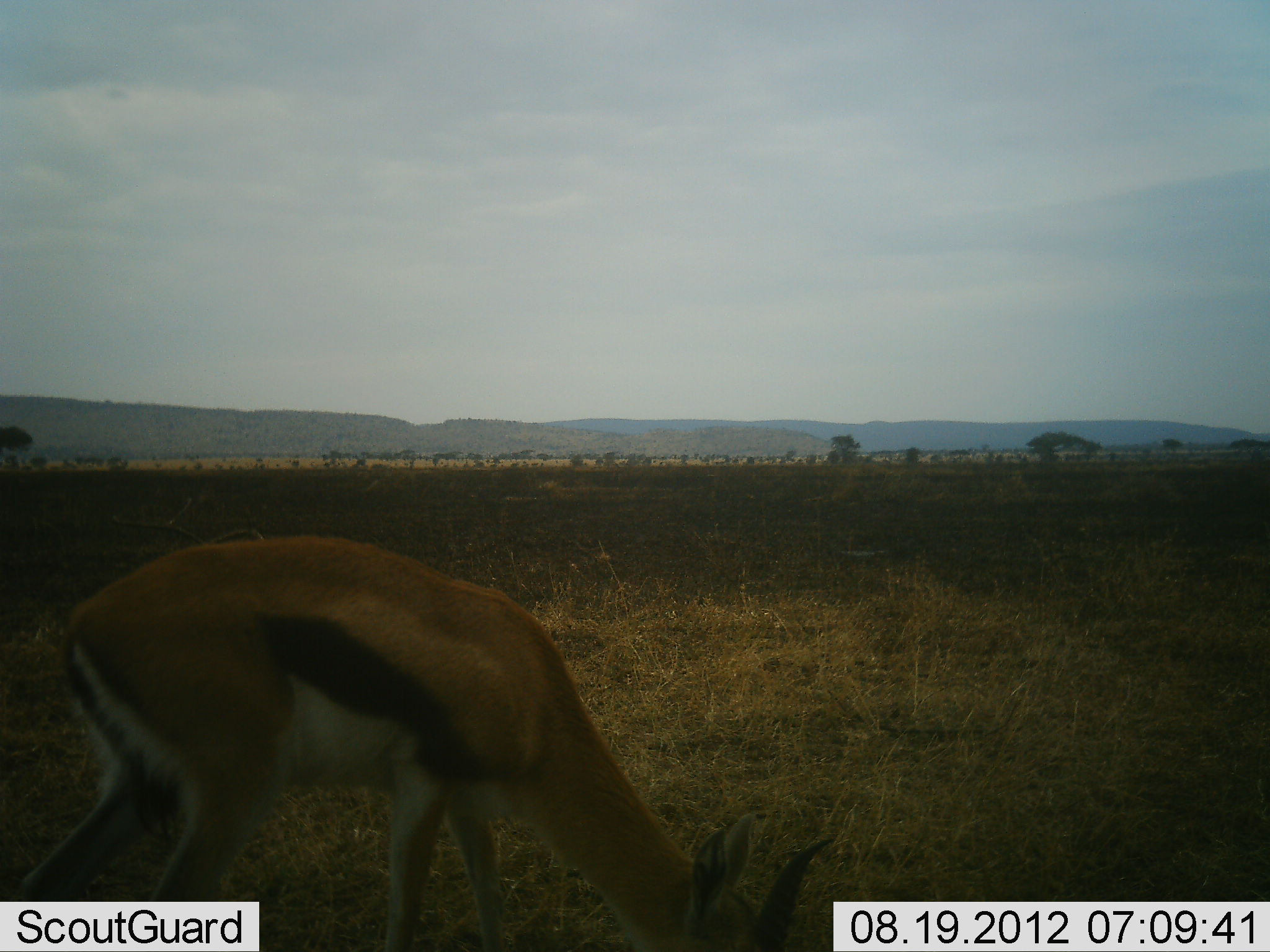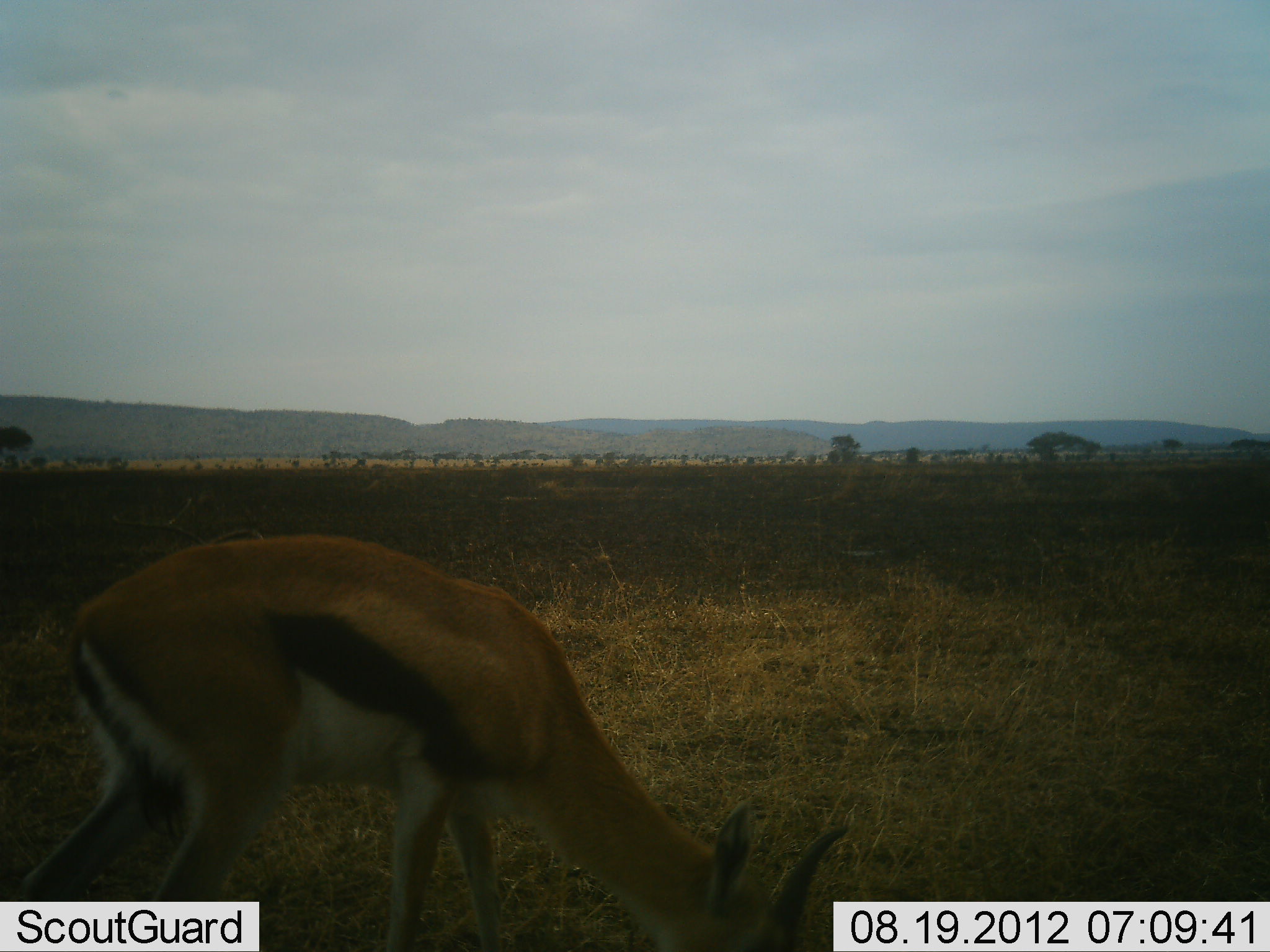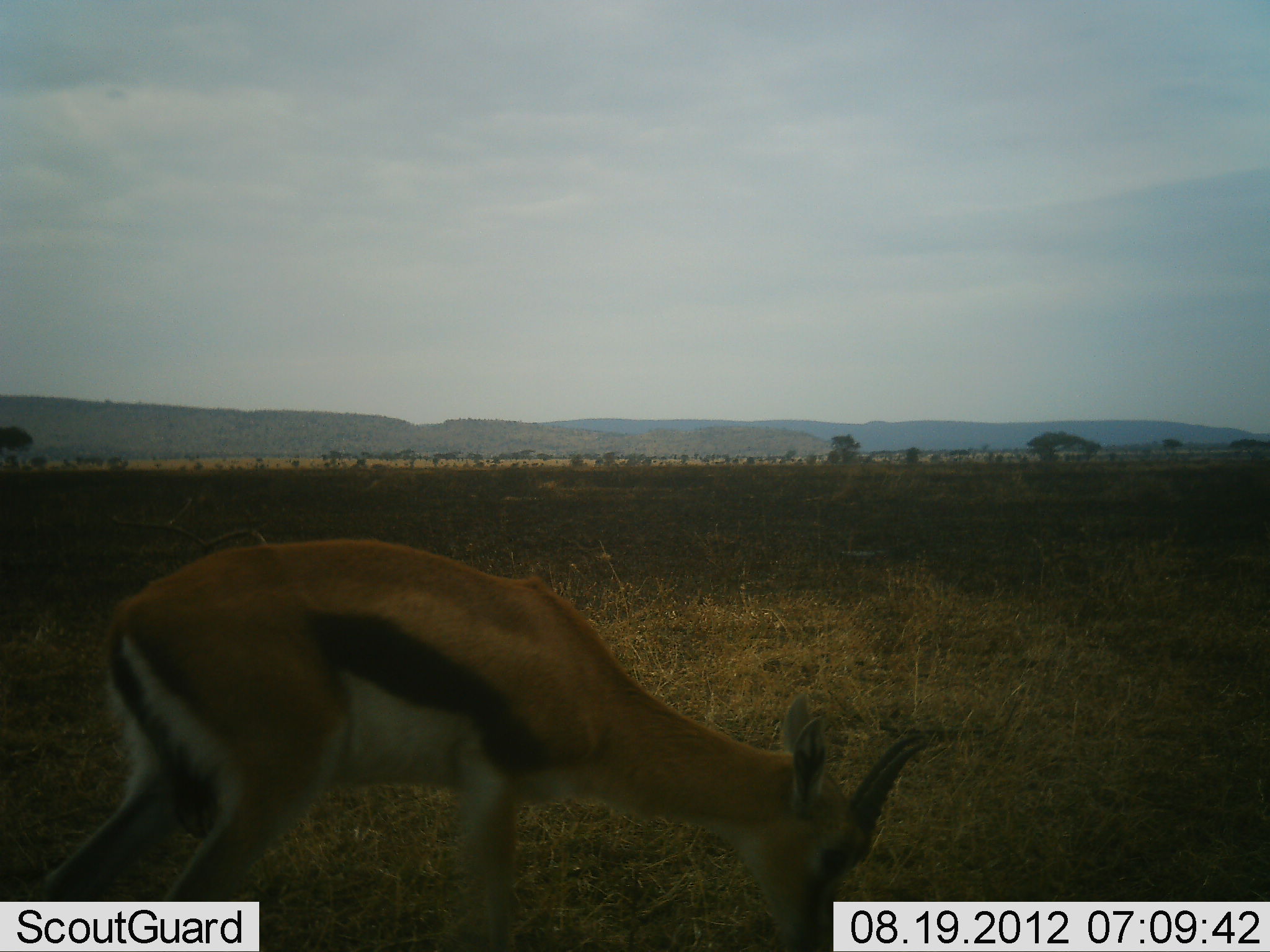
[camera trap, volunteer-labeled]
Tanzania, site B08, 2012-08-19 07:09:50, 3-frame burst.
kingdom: Animalia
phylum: Chordata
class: Mammalia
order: Artiodactyla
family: Bovidae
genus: Eudorcas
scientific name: Eudorcas thomsonii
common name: thomson's gazelle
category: gazellethomsons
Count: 1.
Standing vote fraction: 30%.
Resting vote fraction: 0%.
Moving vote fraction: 0%.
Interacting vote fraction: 0%.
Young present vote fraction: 0%.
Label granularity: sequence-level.